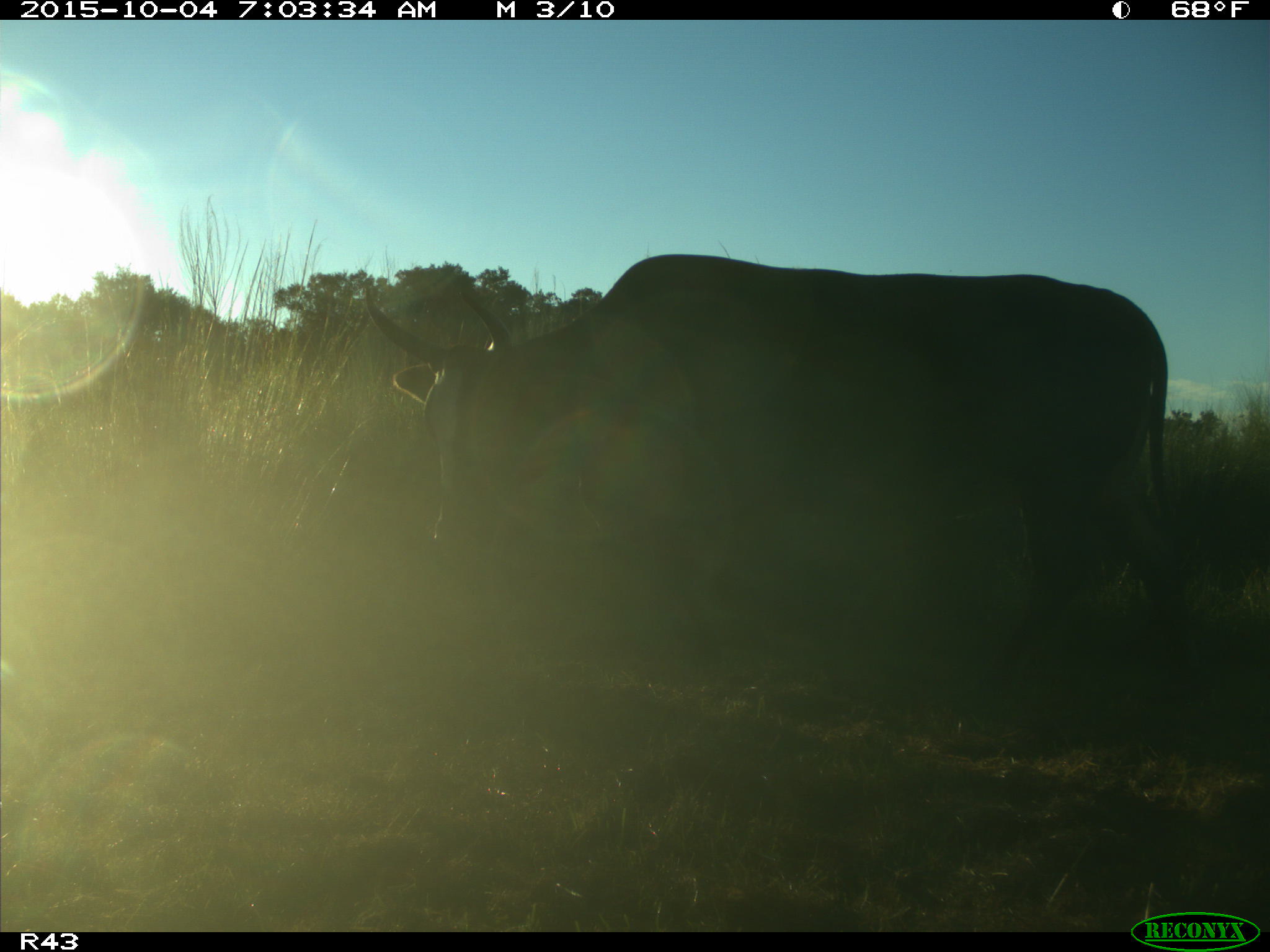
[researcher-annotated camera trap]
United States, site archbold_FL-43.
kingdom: Animalia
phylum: Chordata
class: Mammalia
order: Artiodactyla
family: Bovidae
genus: Bos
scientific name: Bos taurus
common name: domestic cow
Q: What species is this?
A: Bos taurus (domestic cow).